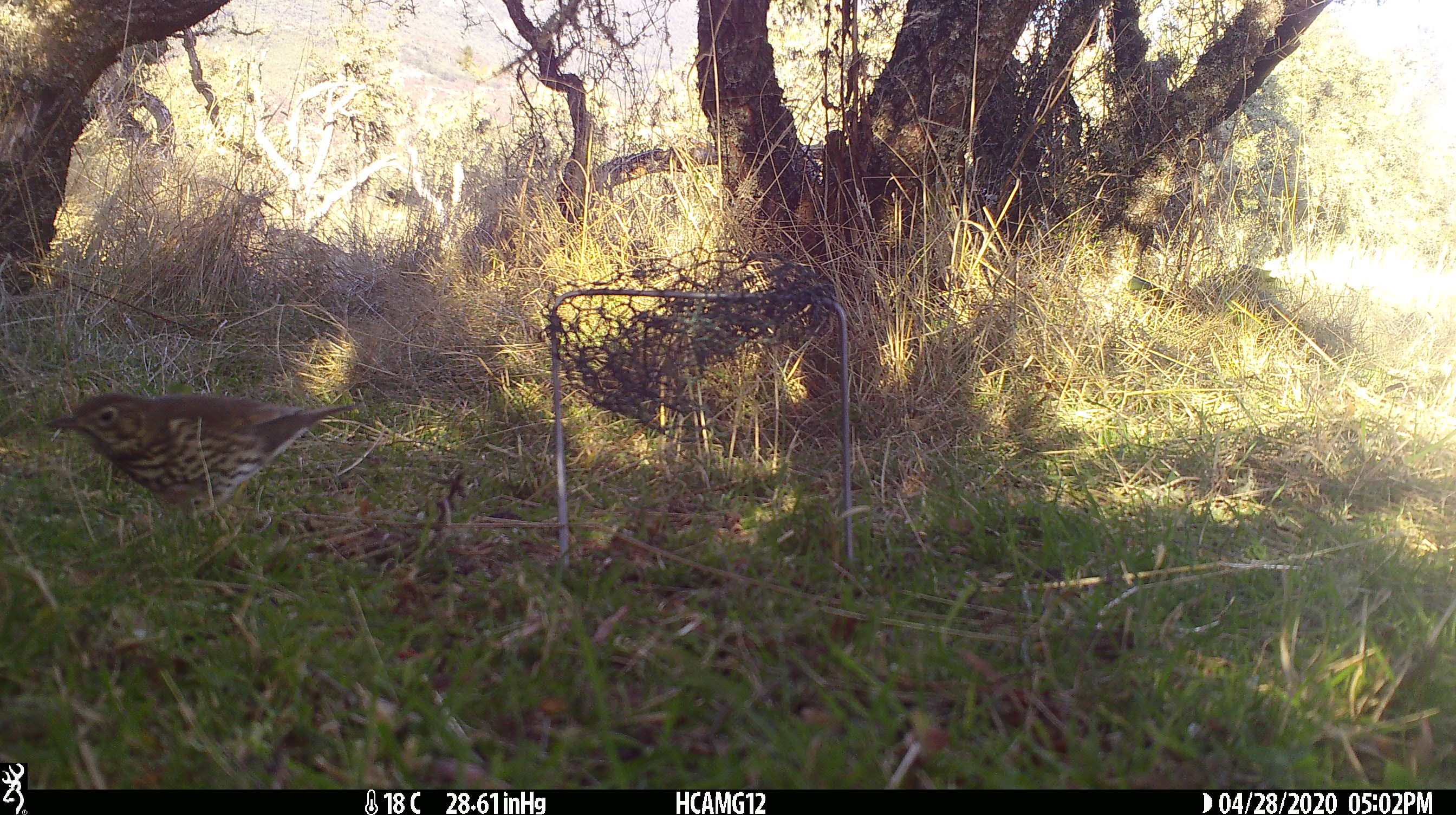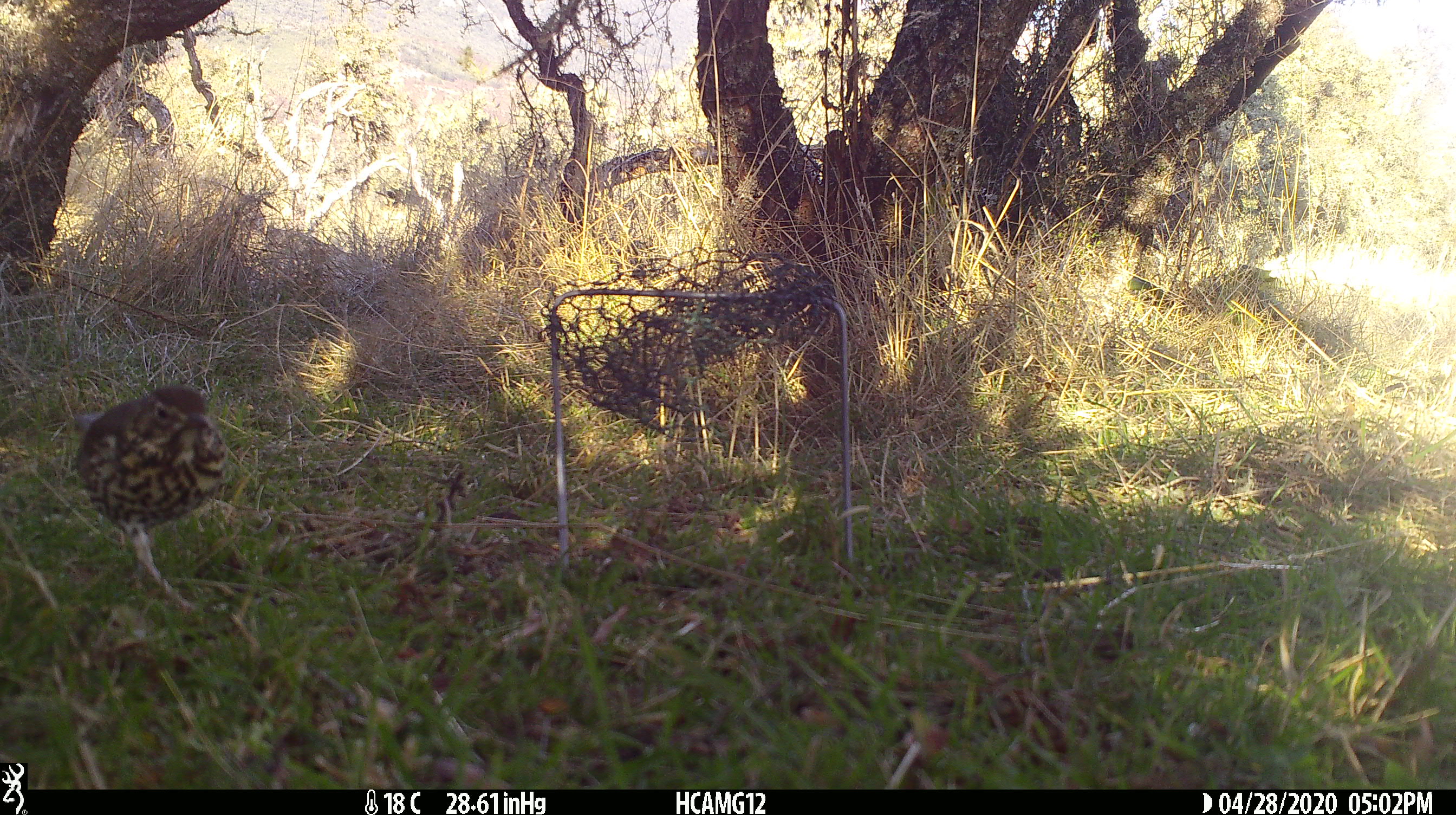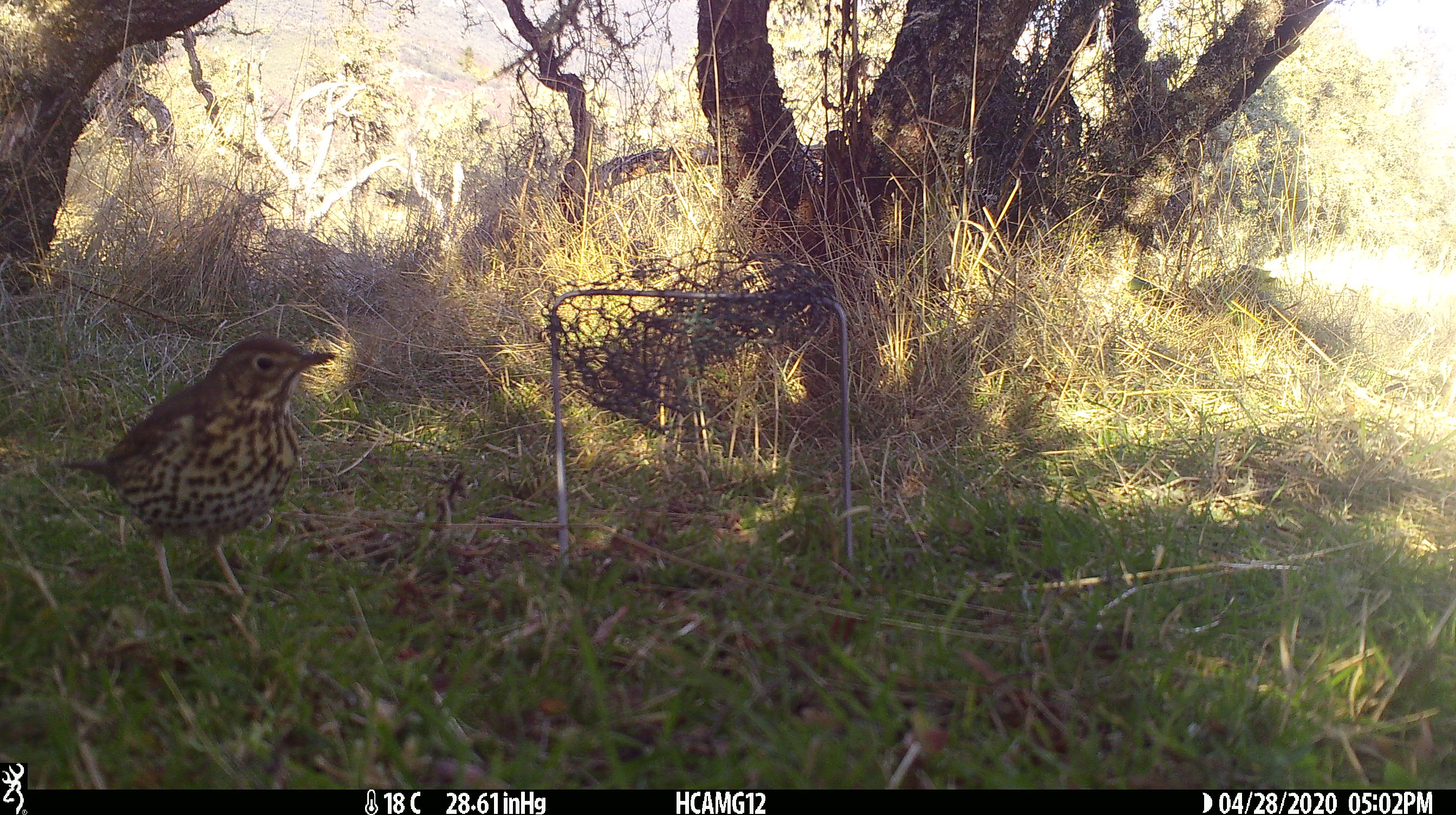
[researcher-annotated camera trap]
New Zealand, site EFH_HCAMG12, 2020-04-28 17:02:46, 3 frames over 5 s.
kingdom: Animalia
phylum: Chordata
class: Aves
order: Passeriformes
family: Turdidae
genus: Turdus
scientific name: Turdus philomelos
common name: song thrush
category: thrush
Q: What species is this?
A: Thrush (song thrush) (Turdus philomelos).